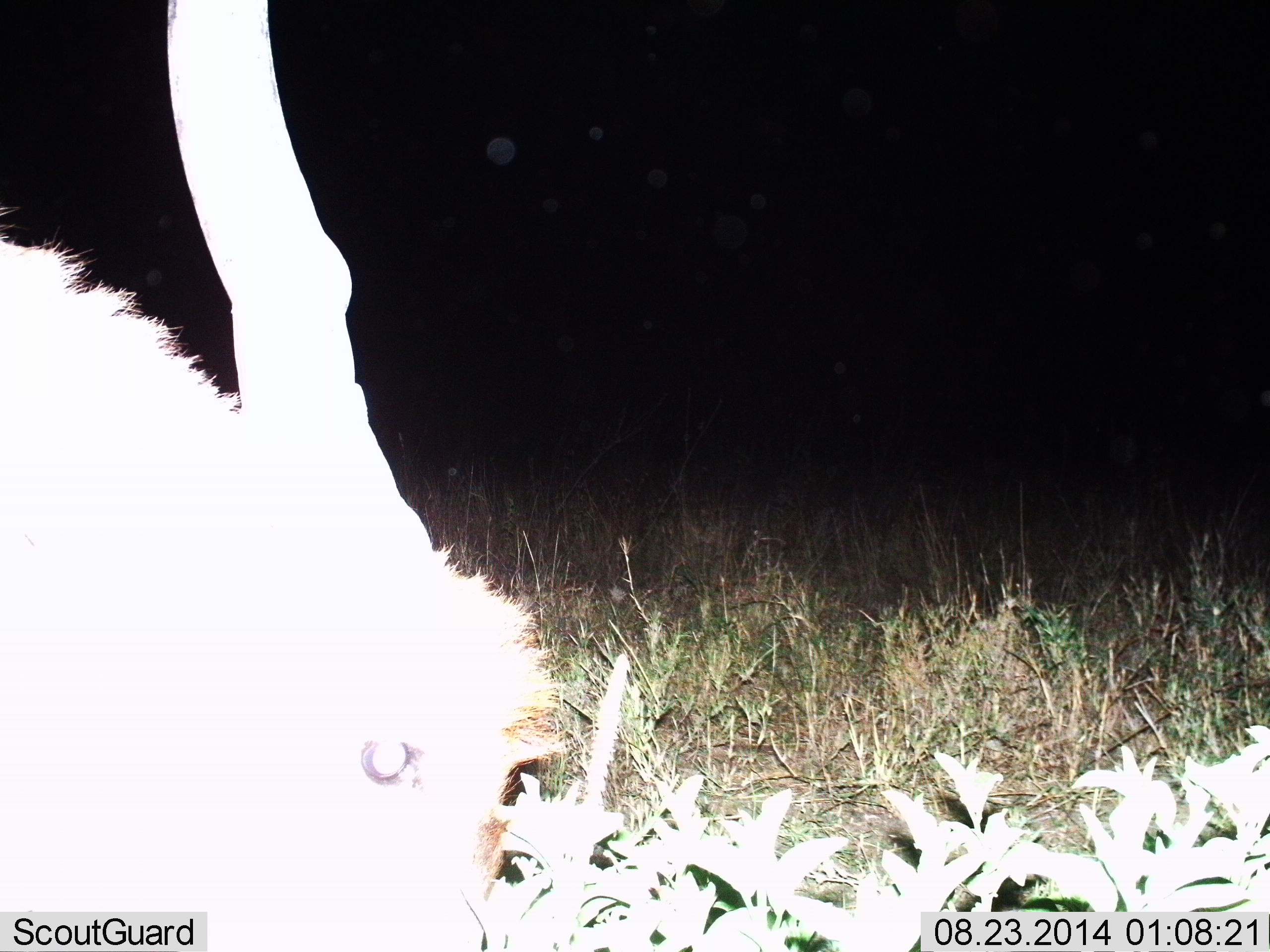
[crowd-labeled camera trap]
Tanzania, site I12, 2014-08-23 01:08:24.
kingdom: Animalia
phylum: Chordata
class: Mammalia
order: Artiodactyla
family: Bovidae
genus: Tragelaphus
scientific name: Tragelaphus oryx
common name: eland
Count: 1.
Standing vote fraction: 50%.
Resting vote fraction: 0%.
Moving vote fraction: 0%.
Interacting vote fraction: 0%.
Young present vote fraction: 0%.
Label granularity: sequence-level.